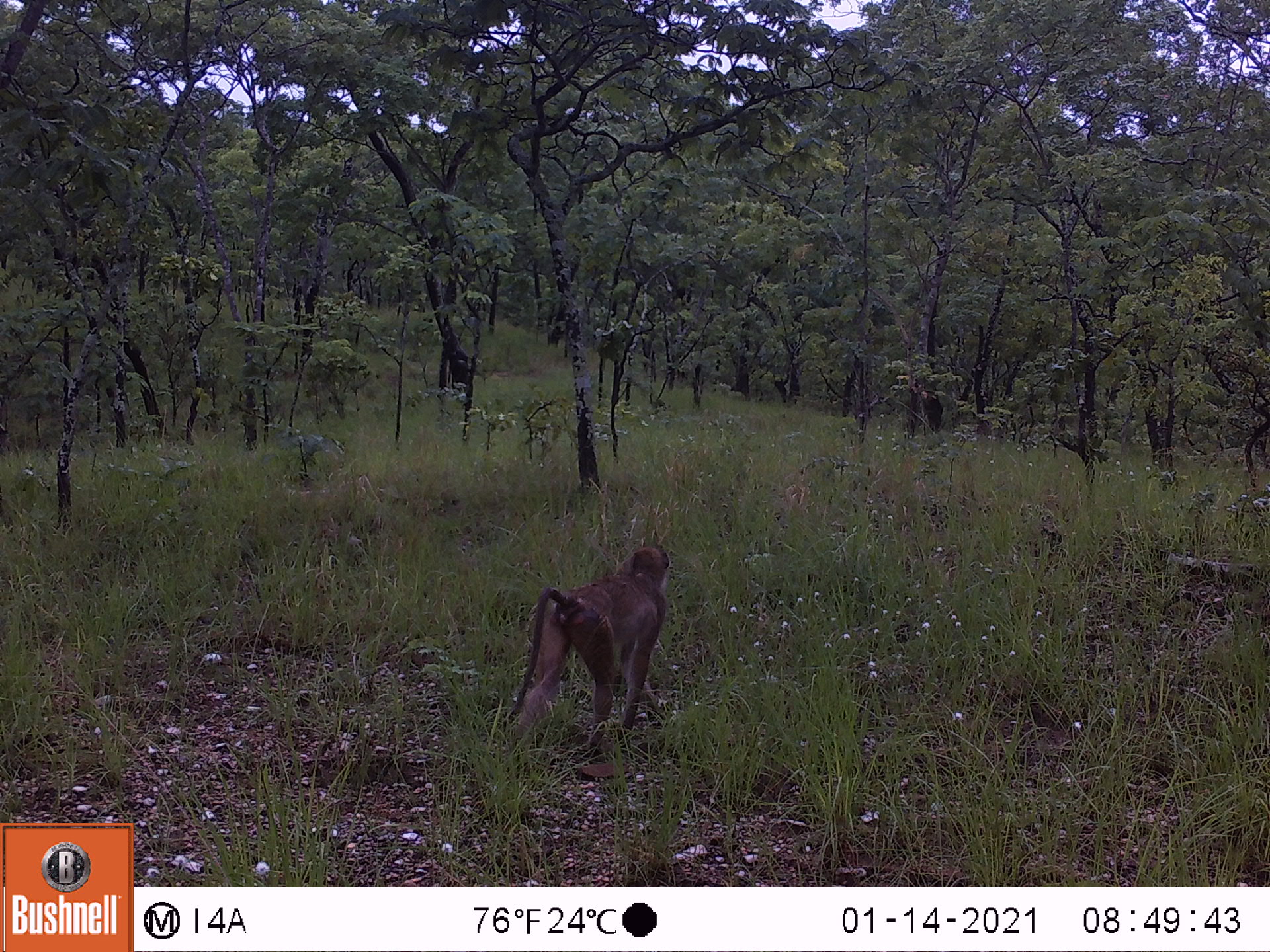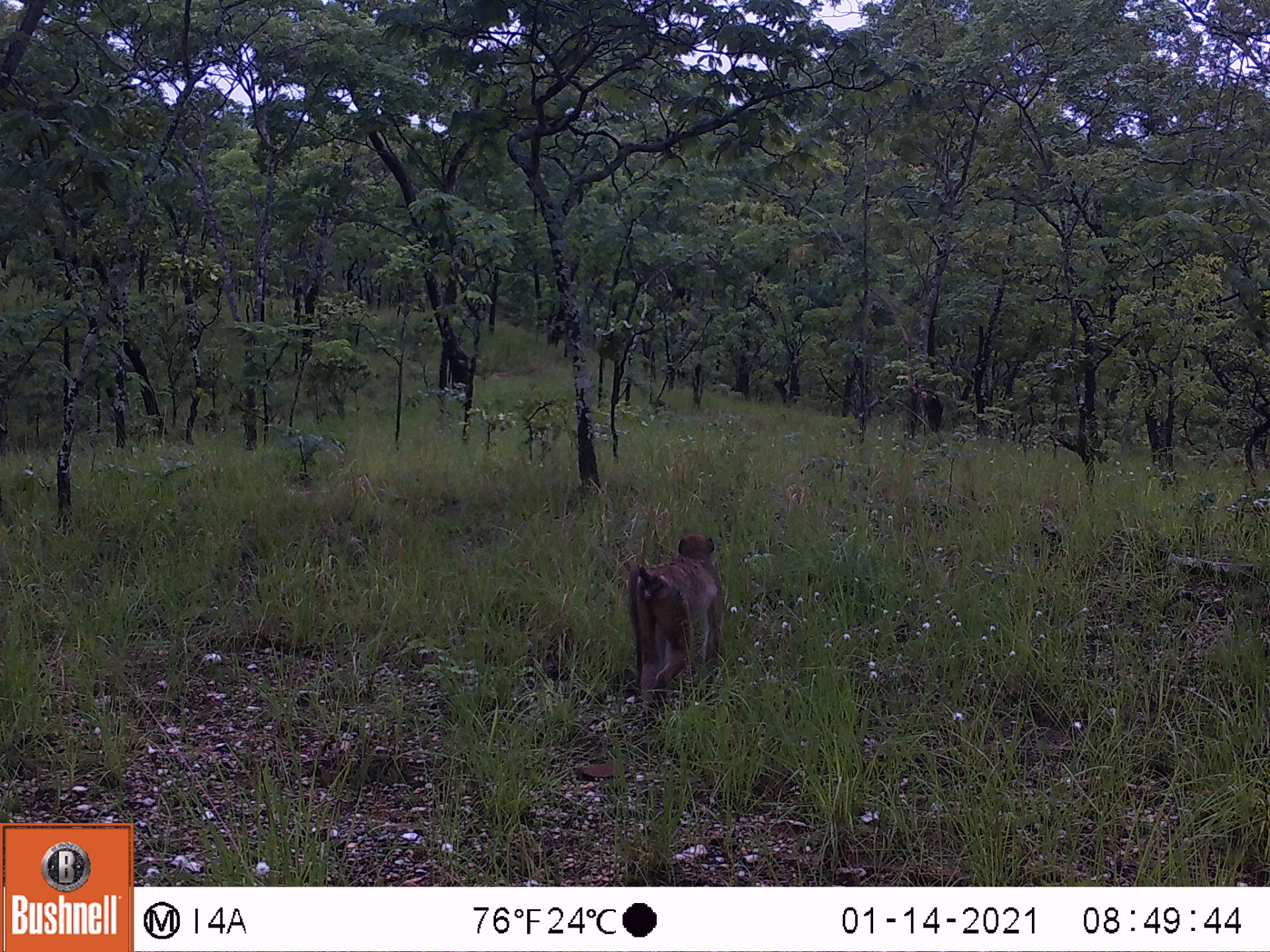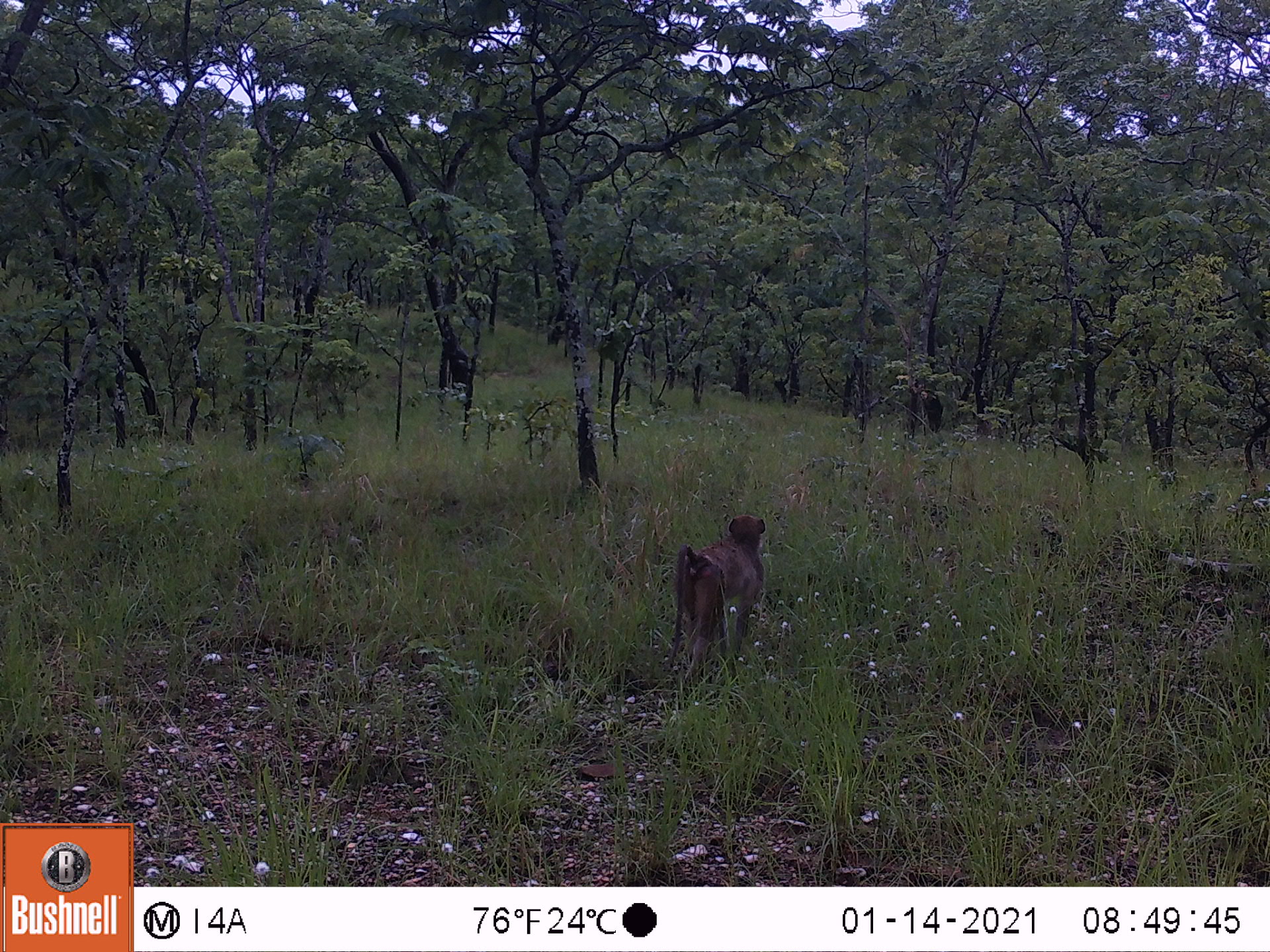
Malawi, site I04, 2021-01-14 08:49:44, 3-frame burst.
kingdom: Animalia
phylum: Chordata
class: Mammalia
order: Primates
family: Cercopithecidae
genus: Papio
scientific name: Papio cynocephalus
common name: yellow baboon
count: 1